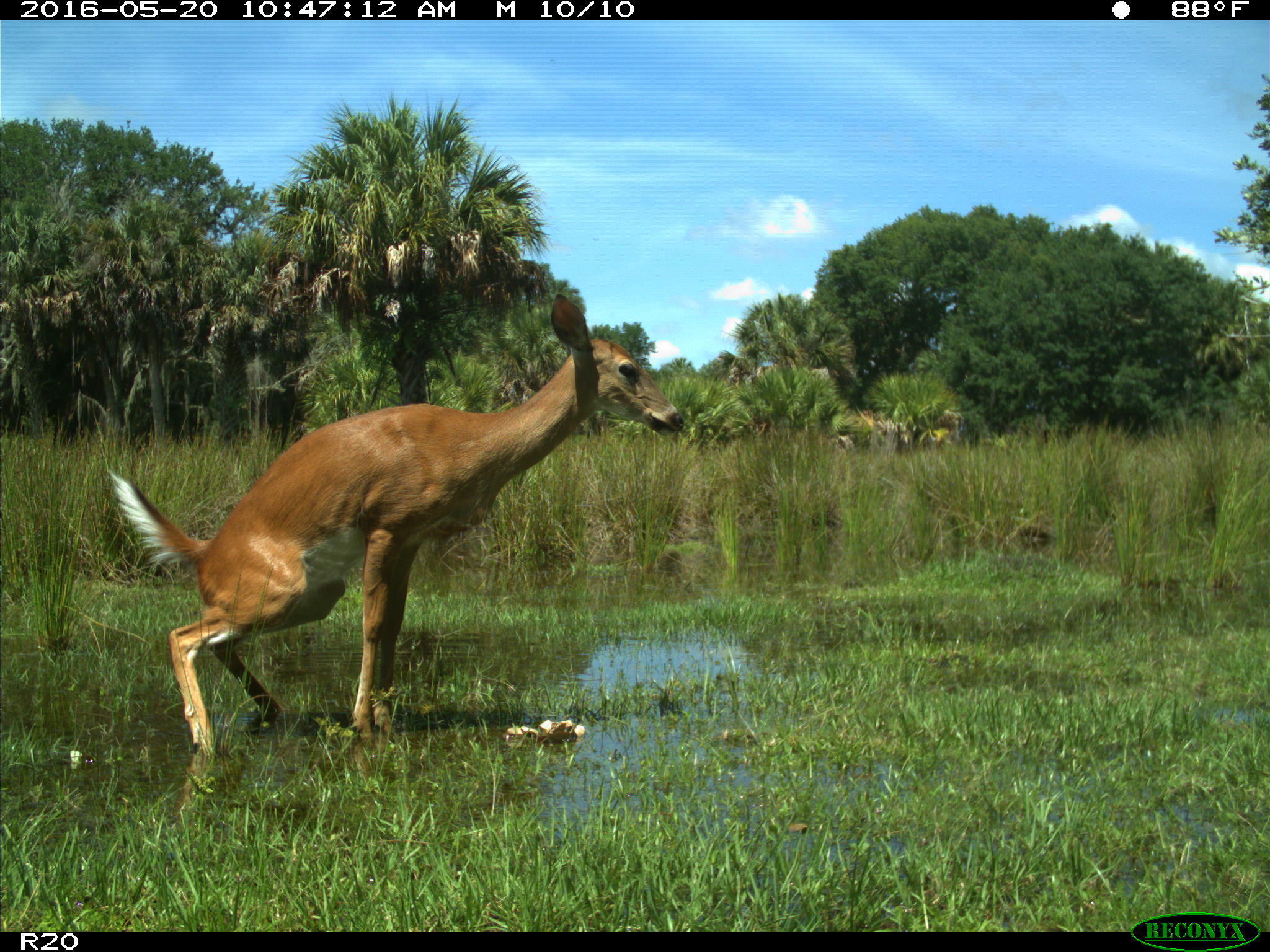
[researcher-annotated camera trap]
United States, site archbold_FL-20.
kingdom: Animalia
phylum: Chordata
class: Mammalia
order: Artiodactyla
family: Cervidae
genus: Odocoileus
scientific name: Odocoileus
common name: deer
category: unidentified deer